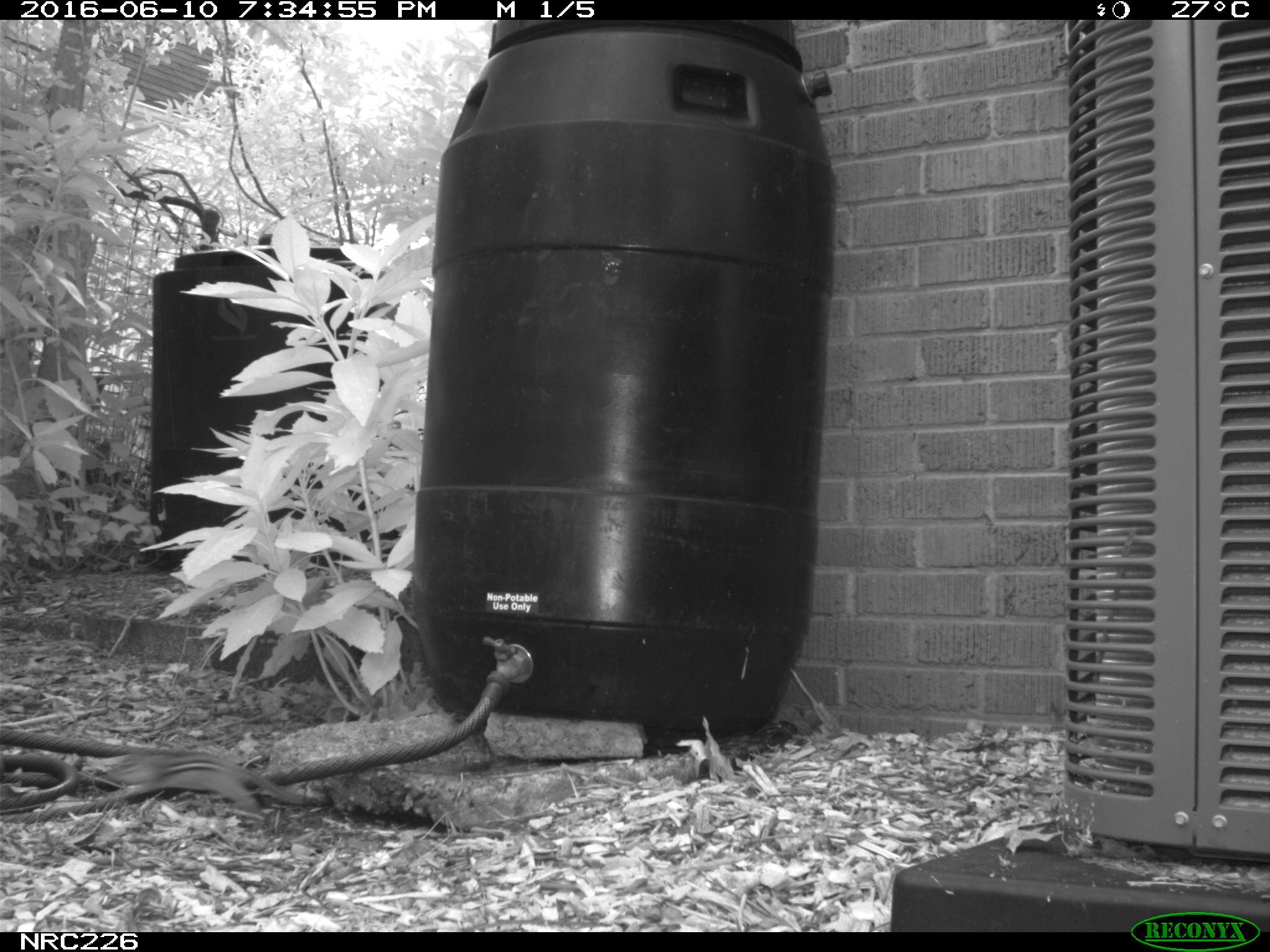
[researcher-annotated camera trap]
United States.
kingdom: Animalia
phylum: Chordata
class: Mammalia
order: Rodentia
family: Sciuridae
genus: Tamias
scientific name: Tamias striatus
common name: eastern chipmunk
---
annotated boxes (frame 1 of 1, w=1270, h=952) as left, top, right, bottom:
Eastern Chipmunk: 74, 751, 324, 835